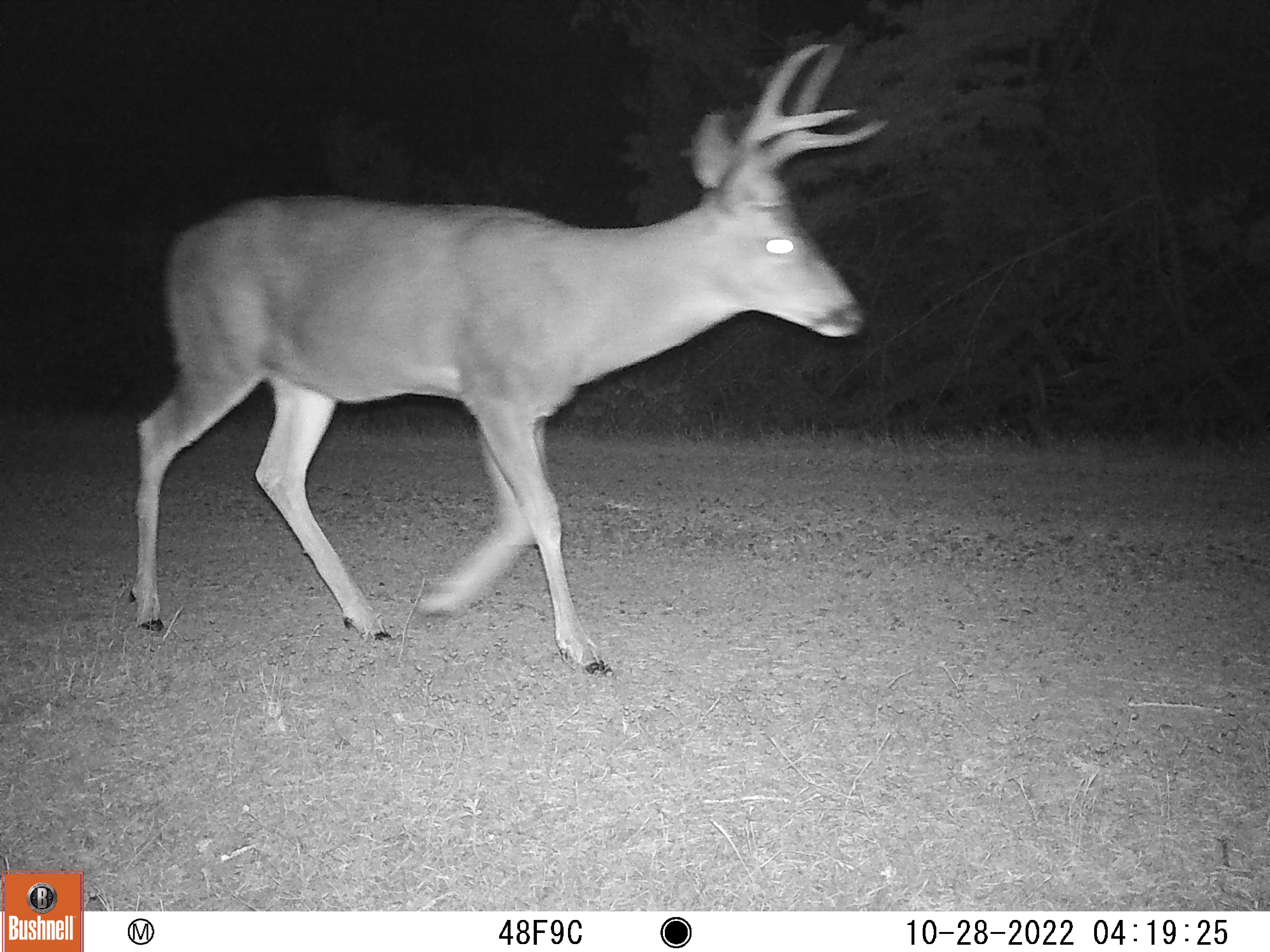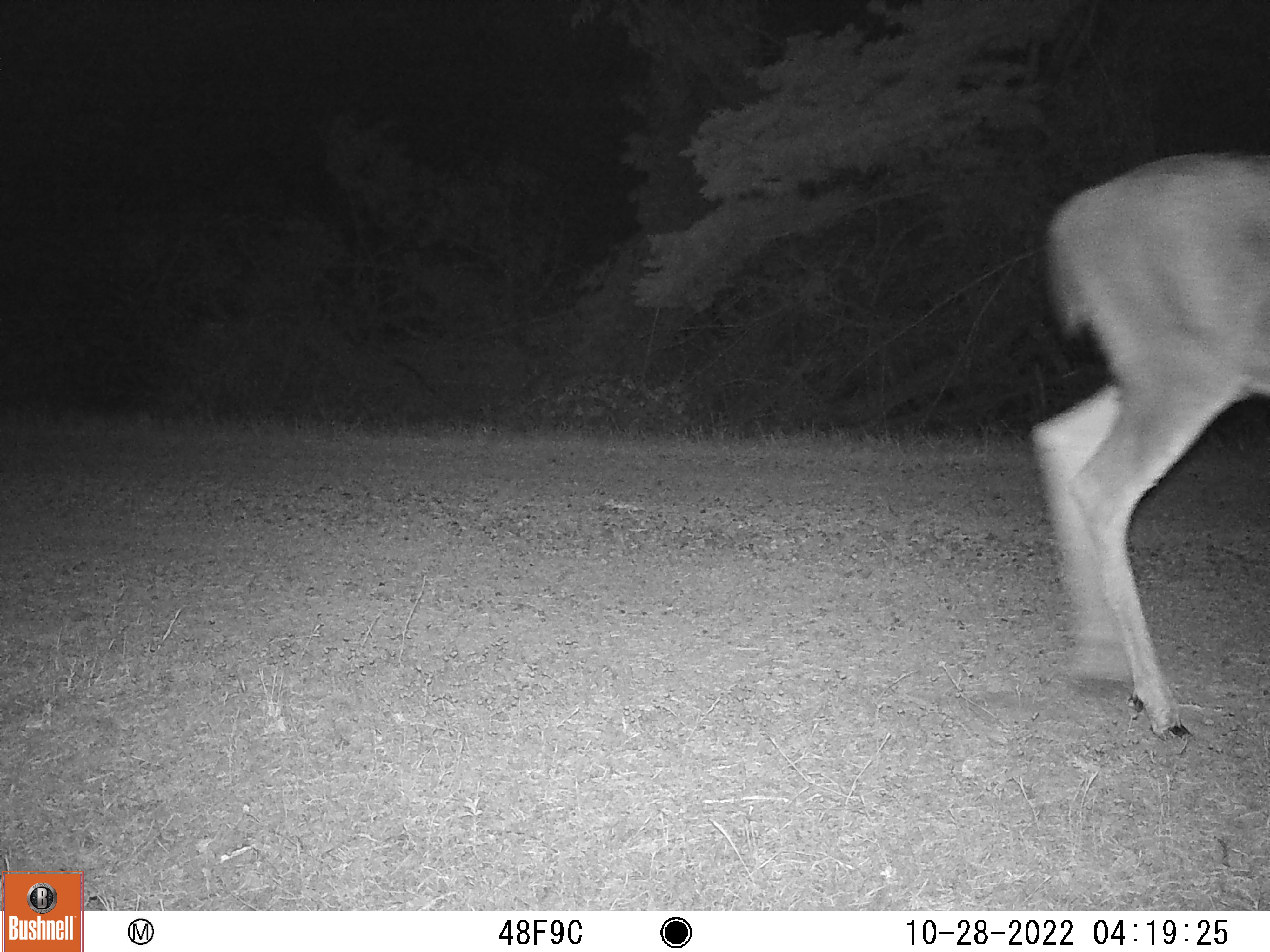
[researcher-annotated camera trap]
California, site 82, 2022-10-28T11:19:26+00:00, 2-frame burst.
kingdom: Animalia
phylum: Chordata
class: Mammalia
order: Artiodactyla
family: Cervidae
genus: Odocoileus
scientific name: Odocoileus hemionus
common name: mule deer